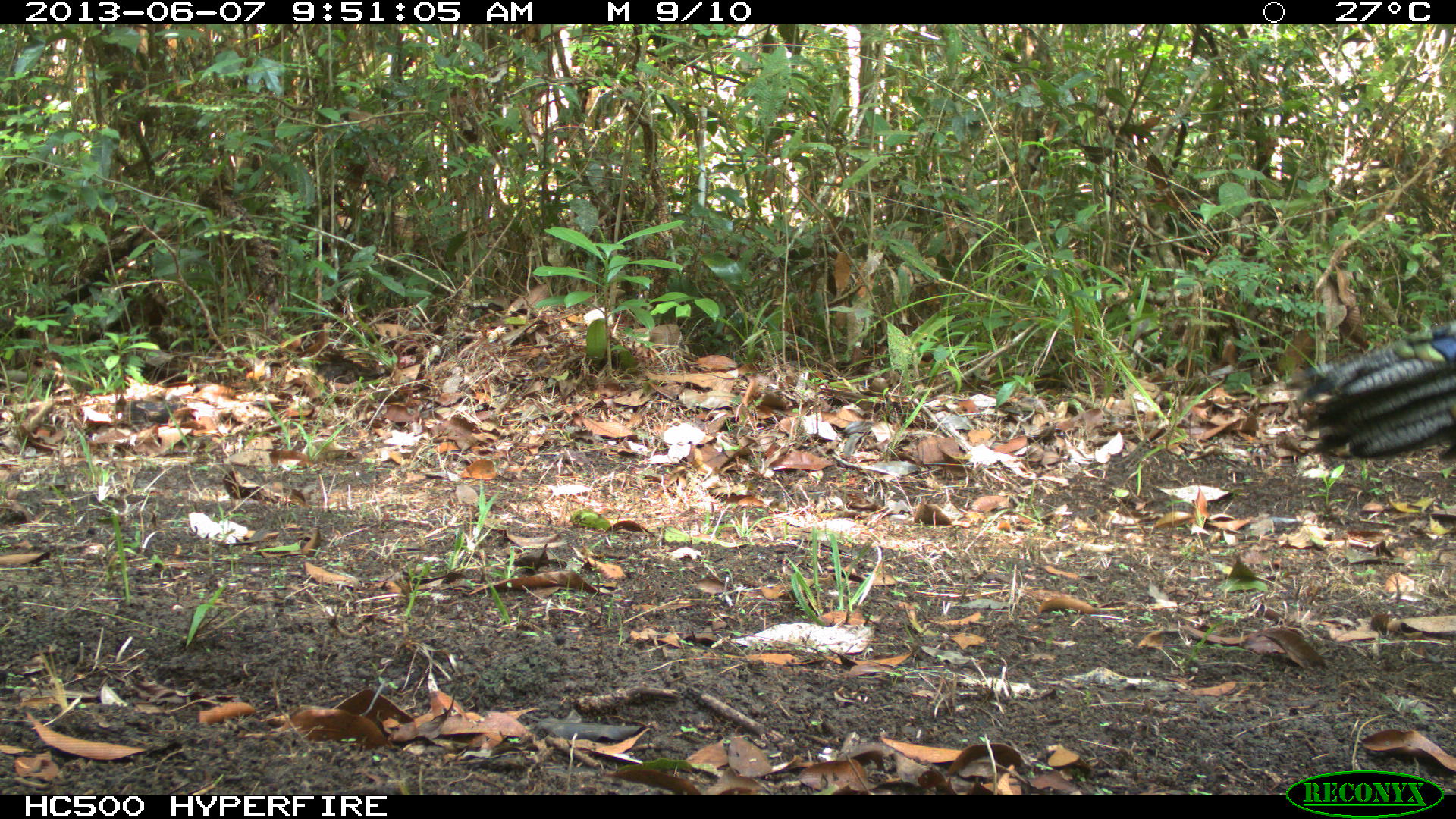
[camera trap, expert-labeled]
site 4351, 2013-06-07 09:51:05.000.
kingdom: Animalia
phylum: Chordata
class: Aves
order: Galliformes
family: Phasianidae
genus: Meleagris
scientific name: Meleagris ocellata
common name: ocellated turkey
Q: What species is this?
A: Meleagris ocellata (ocellated turkey).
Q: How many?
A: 1.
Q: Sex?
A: Male.